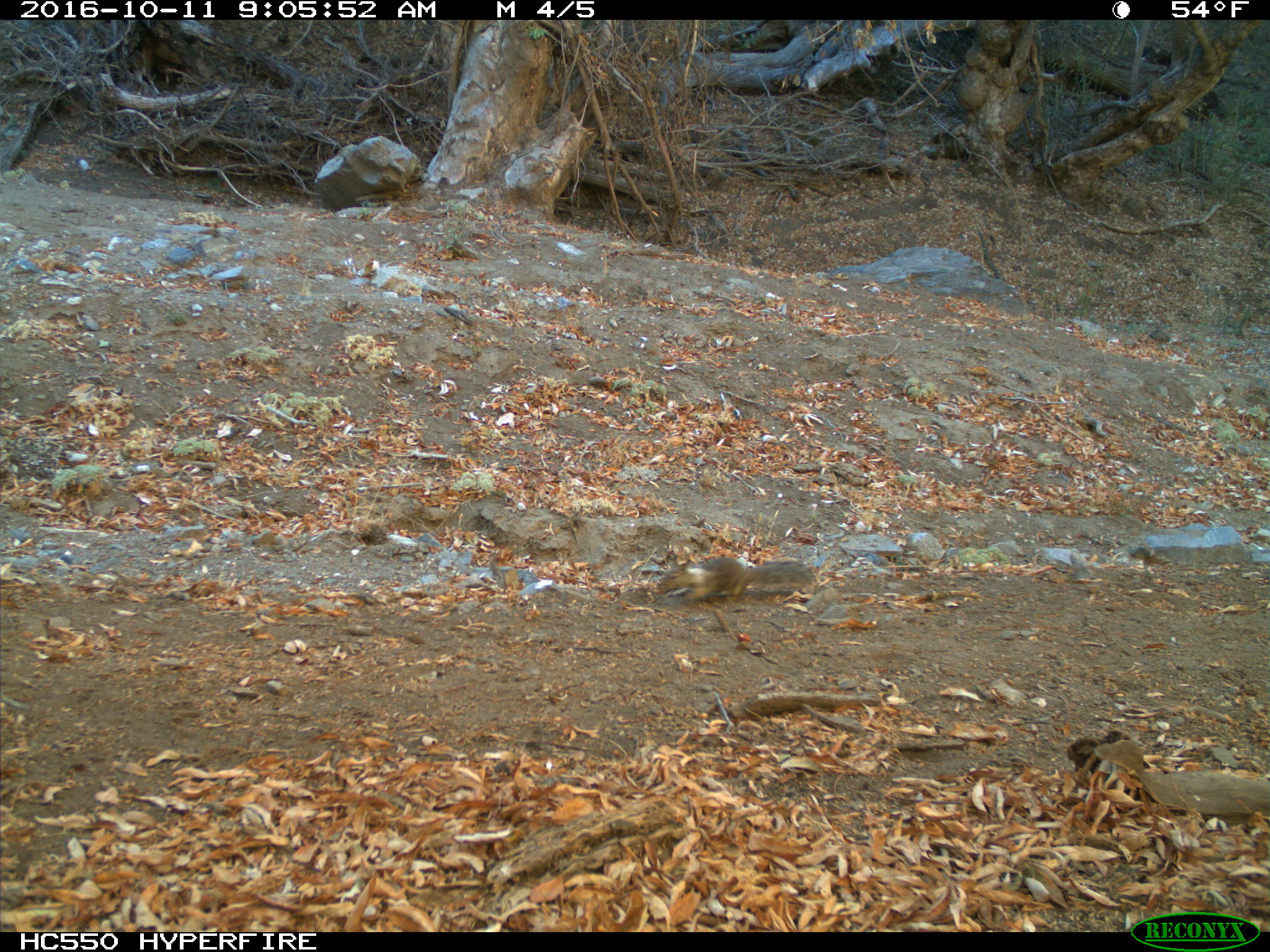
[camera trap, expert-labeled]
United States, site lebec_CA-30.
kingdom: Animalia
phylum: Chordata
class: Mammalia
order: Rodentia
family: Sciuridae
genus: Otospermophilus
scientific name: Otospermophilus beecheyi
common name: california ground squirrel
Otospermophilus beecheyi (california ground squirrel).